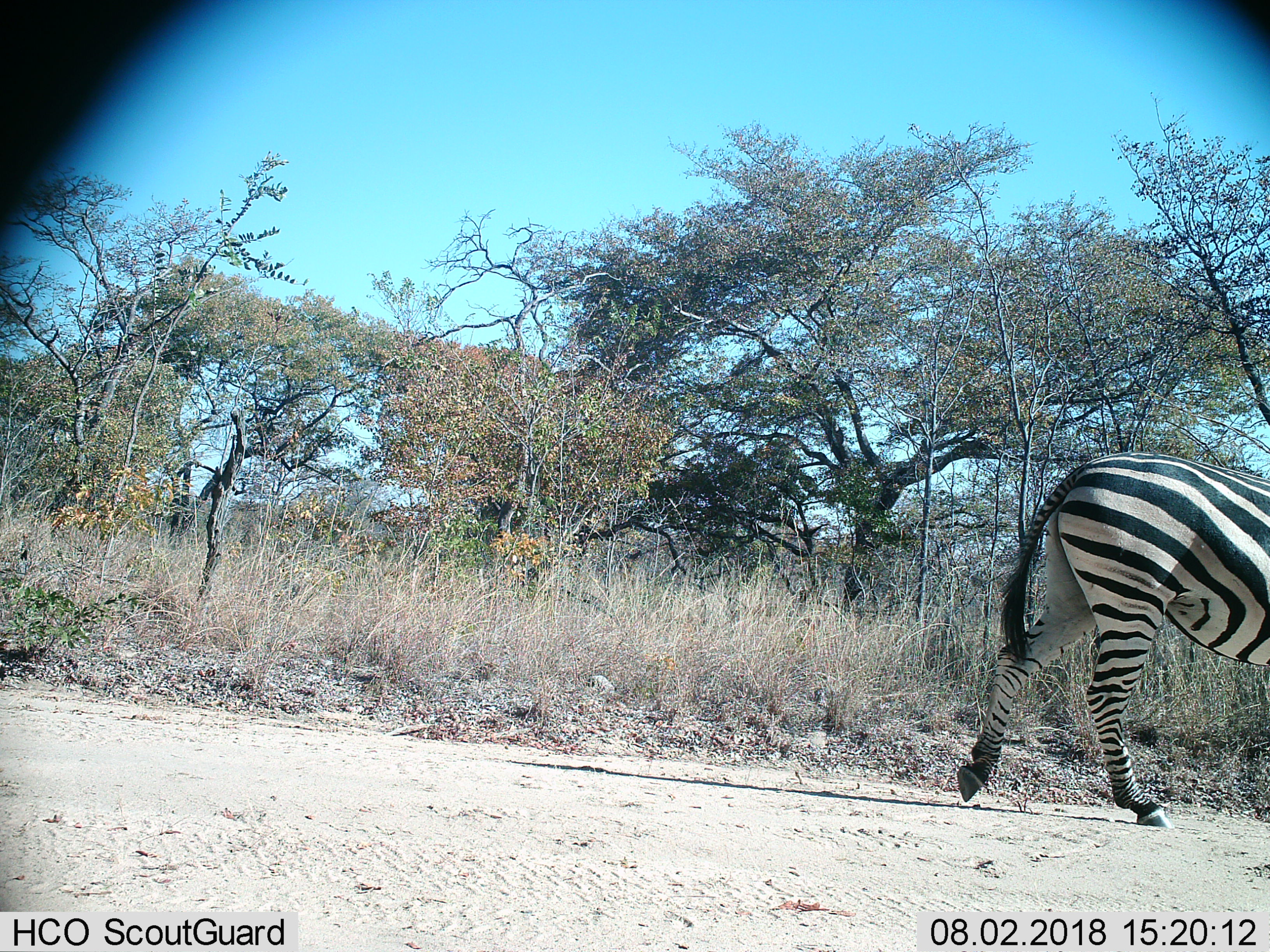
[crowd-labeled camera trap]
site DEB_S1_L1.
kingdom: Animalia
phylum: Chordata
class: Mammalia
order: Perissodactyla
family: Equidae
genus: Equus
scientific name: Equus quagga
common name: plains zebra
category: zebraplains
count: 1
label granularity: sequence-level